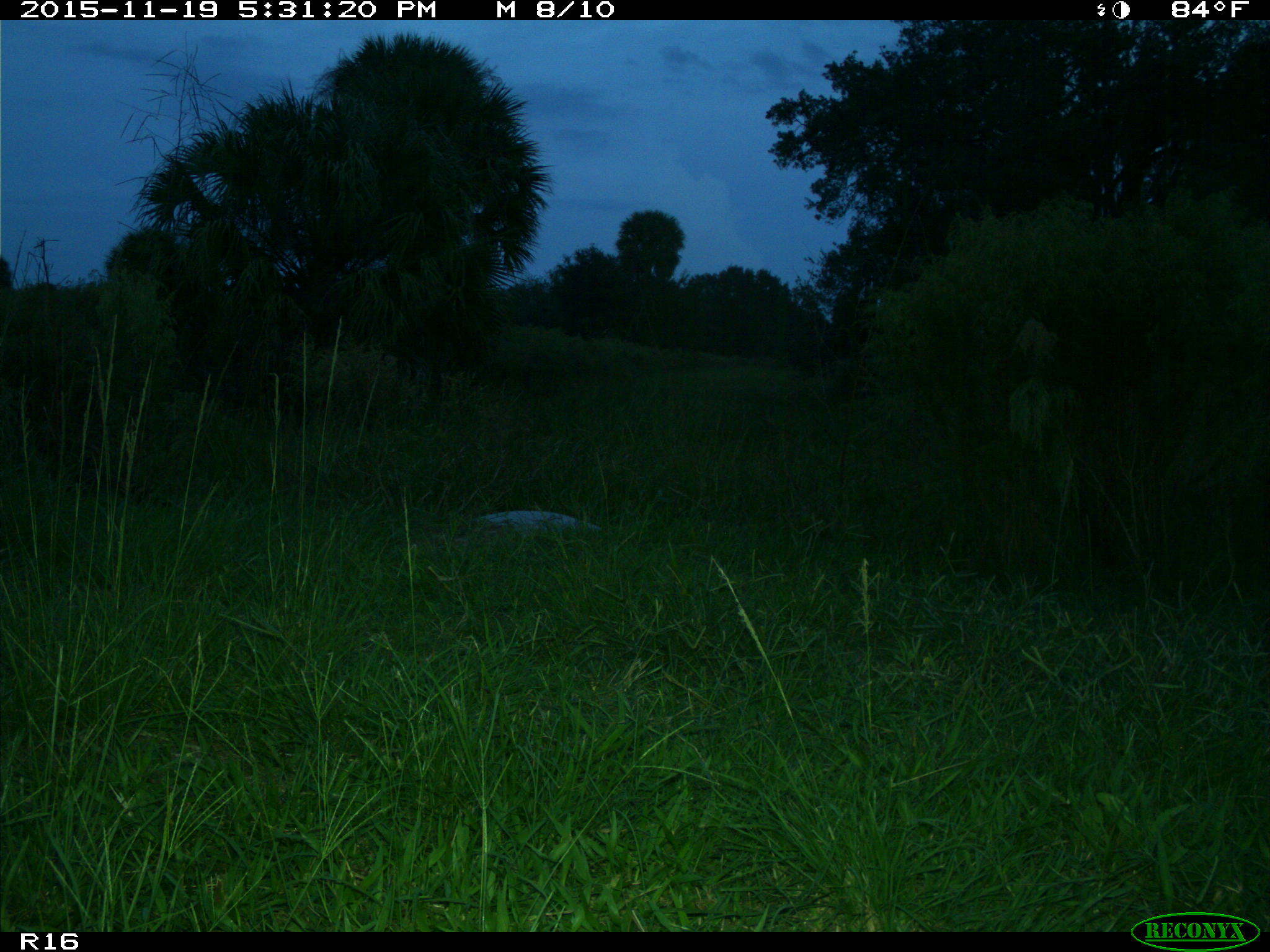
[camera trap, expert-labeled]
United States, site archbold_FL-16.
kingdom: Animalia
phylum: Chordata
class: Mammalia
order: Carnivora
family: Procyonidae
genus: Procyon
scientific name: Procyon lotor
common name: common raccoon